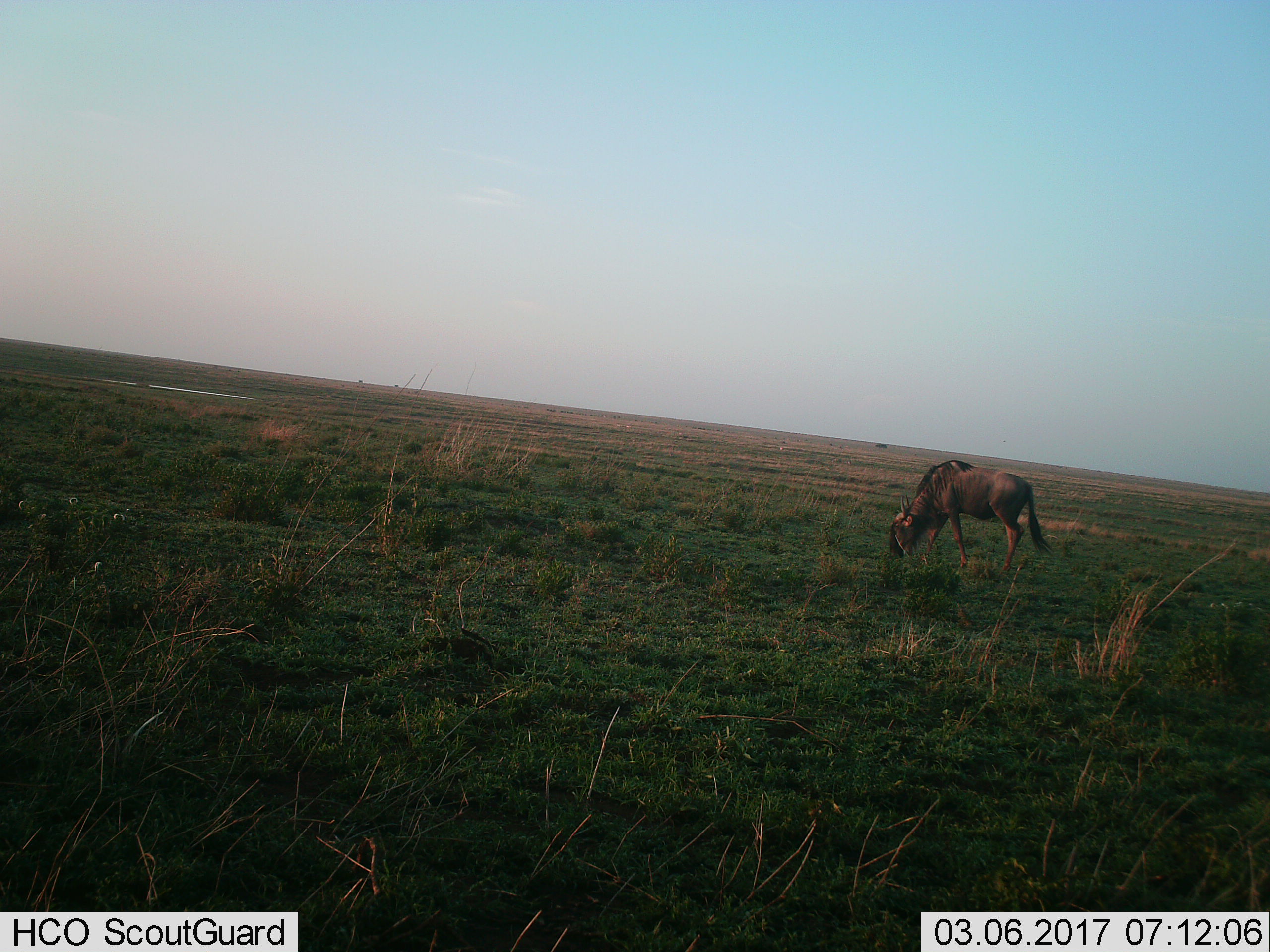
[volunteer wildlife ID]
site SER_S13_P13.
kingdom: Animalia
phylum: Chordata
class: Mammalia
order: Artiodactyla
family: Bovidae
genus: Connochaetes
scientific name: Connochaetes taurinus taurinus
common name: blue wildebeest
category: wildebeestblue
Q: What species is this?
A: Wildebeestblue (blue wildebeest) (Connochaetes taurinus taurinus).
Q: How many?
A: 1.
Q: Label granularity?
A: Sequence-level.